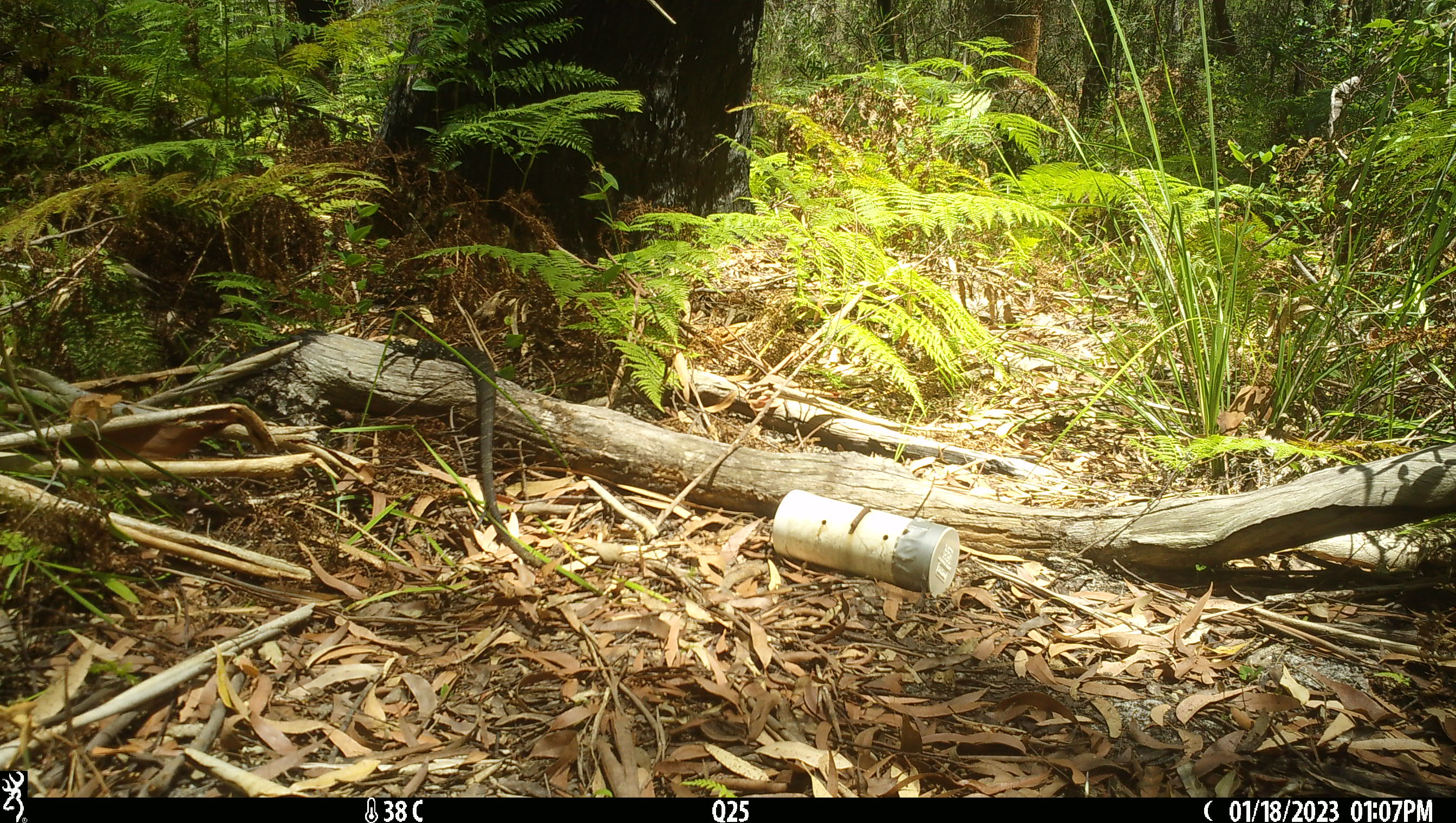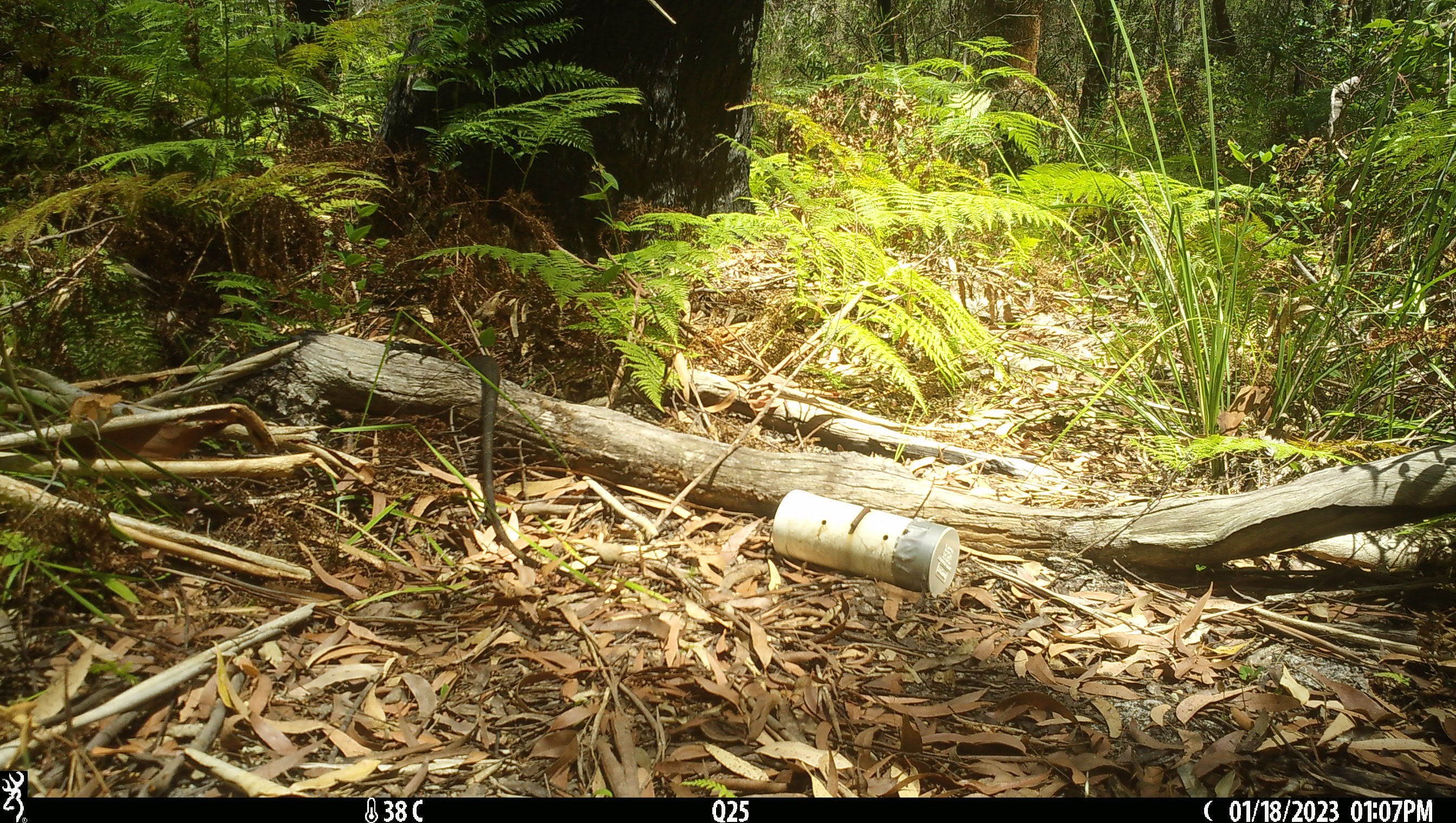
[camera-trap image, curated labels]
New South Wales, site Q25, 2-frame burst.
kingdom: Animalia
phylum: Chordata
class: Reptilia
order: Squamata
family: Varanidae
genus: Varanus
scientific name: Varanus varius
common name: lace monitor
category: goanna